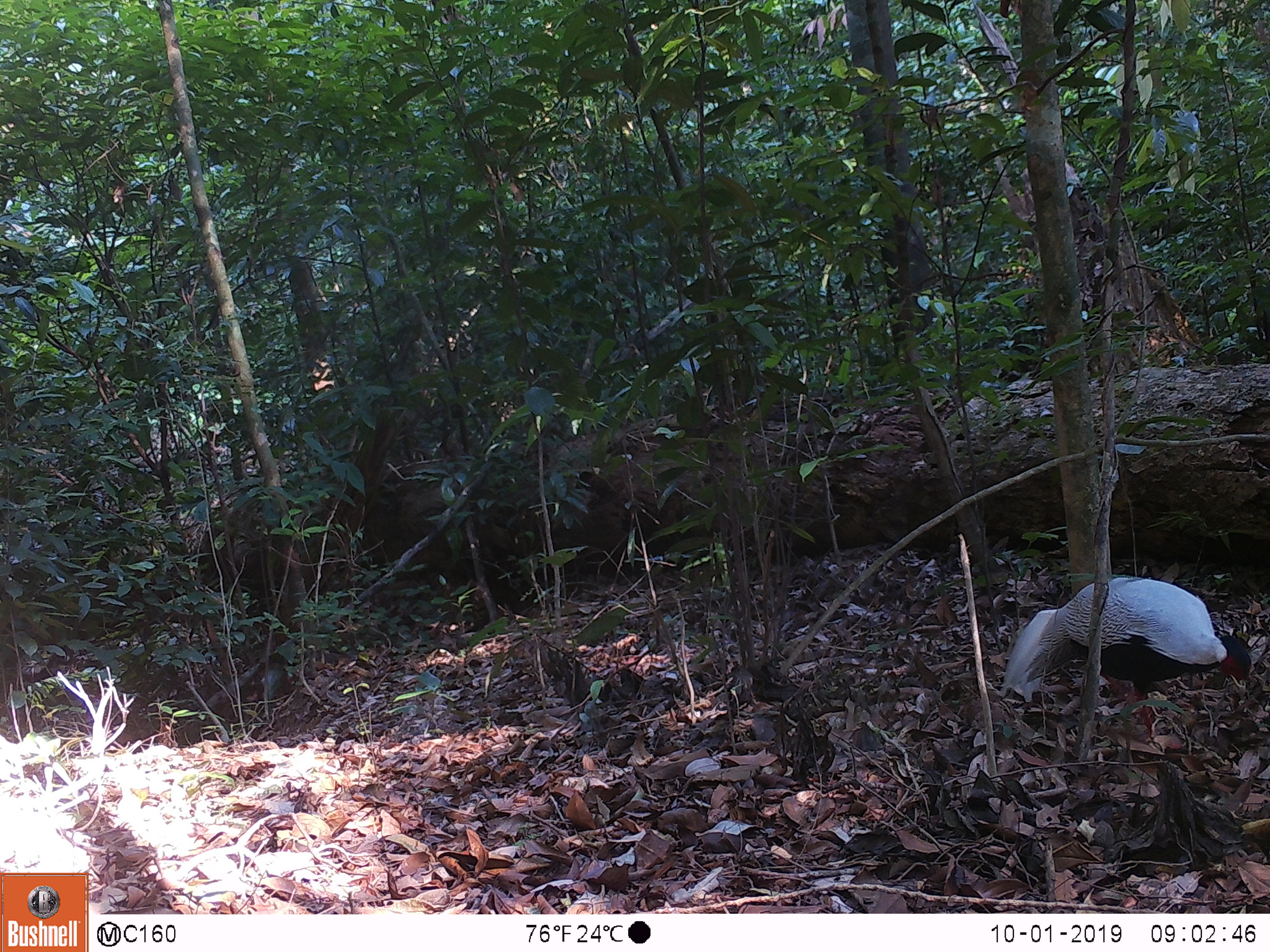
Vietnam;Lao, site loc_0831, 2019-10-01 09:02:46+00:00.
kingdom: Animalia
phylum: Chordata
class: Aves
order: Galliformes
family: Phasianidae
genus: Lophura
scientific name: Lophura nycthemera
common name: silver pheasant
Silver pheasant (Lophura nycthemera). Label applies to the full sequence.